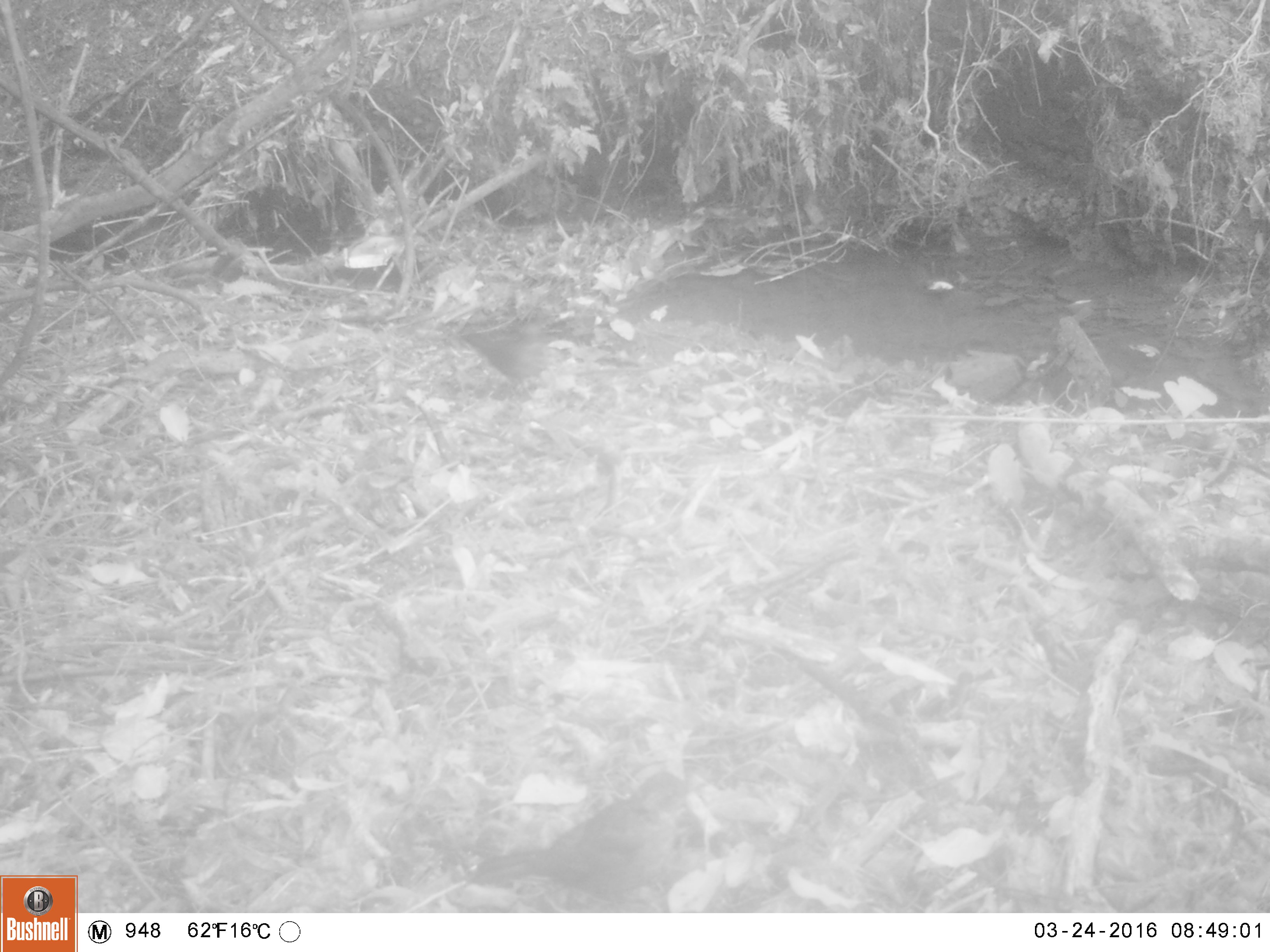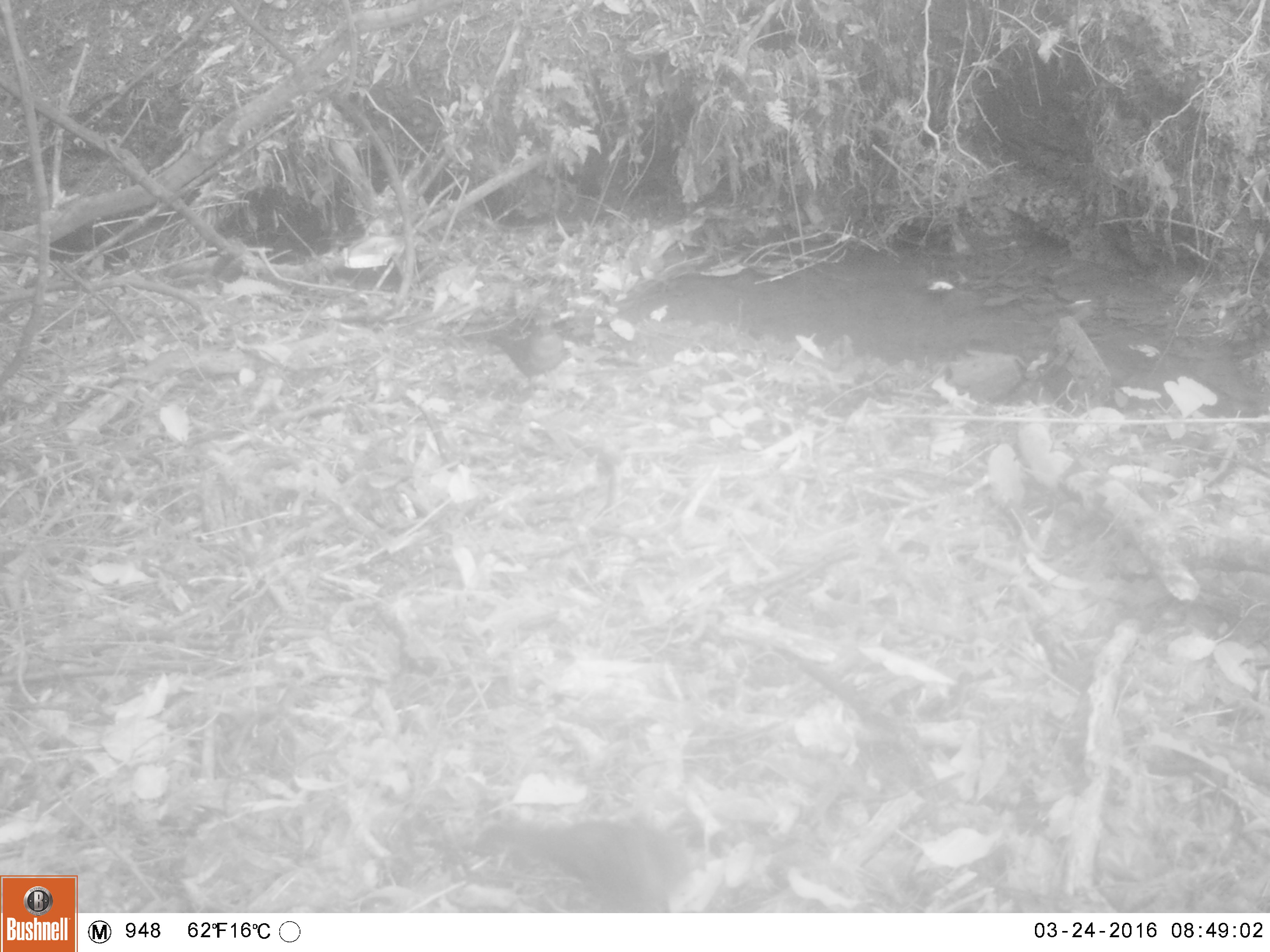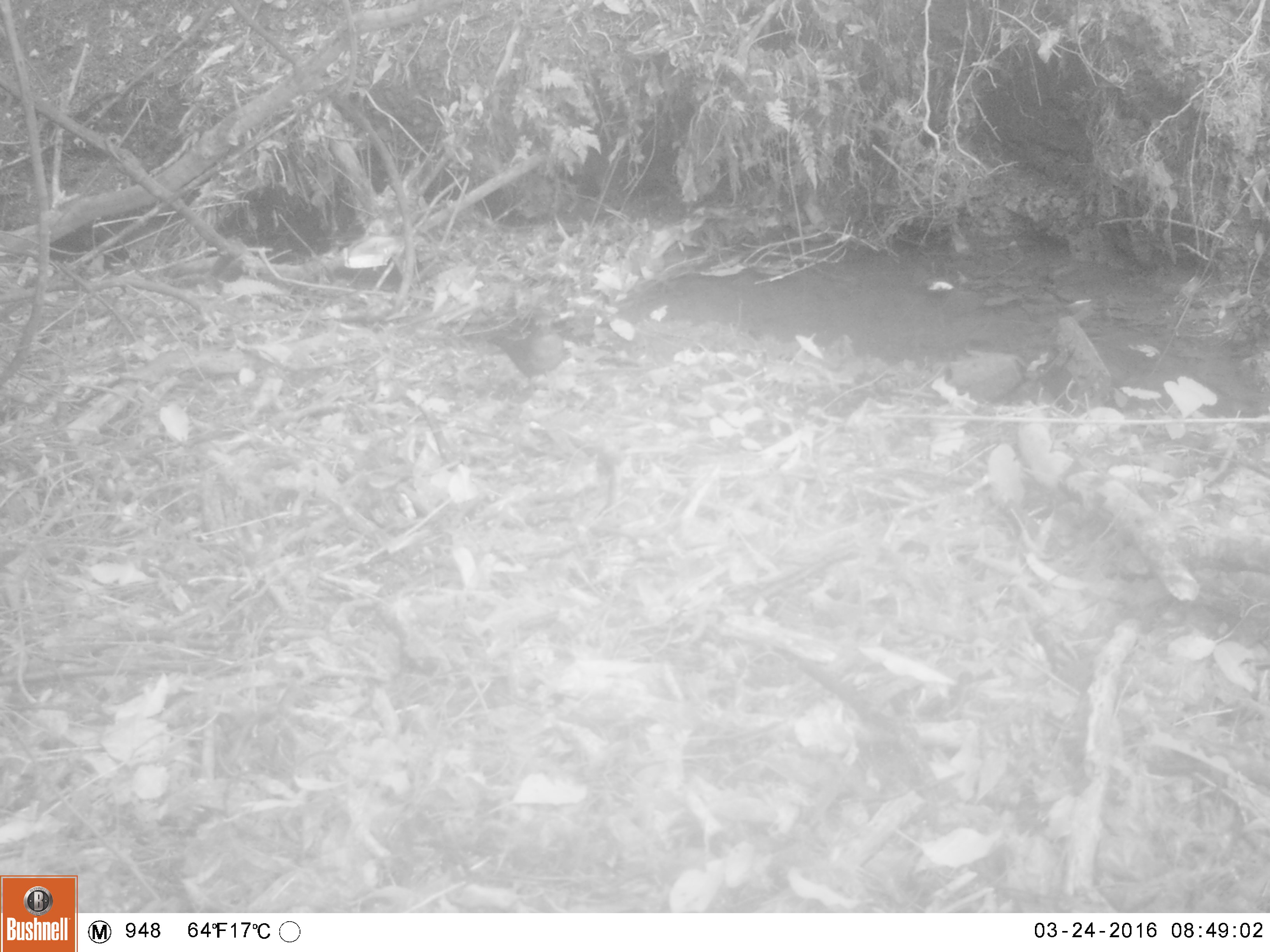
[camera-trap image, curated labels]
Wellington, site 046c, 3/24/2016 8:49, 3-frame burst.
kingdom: Animalia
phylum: Chordata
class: Aves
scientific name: Aves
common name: bird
Bird (Aves).